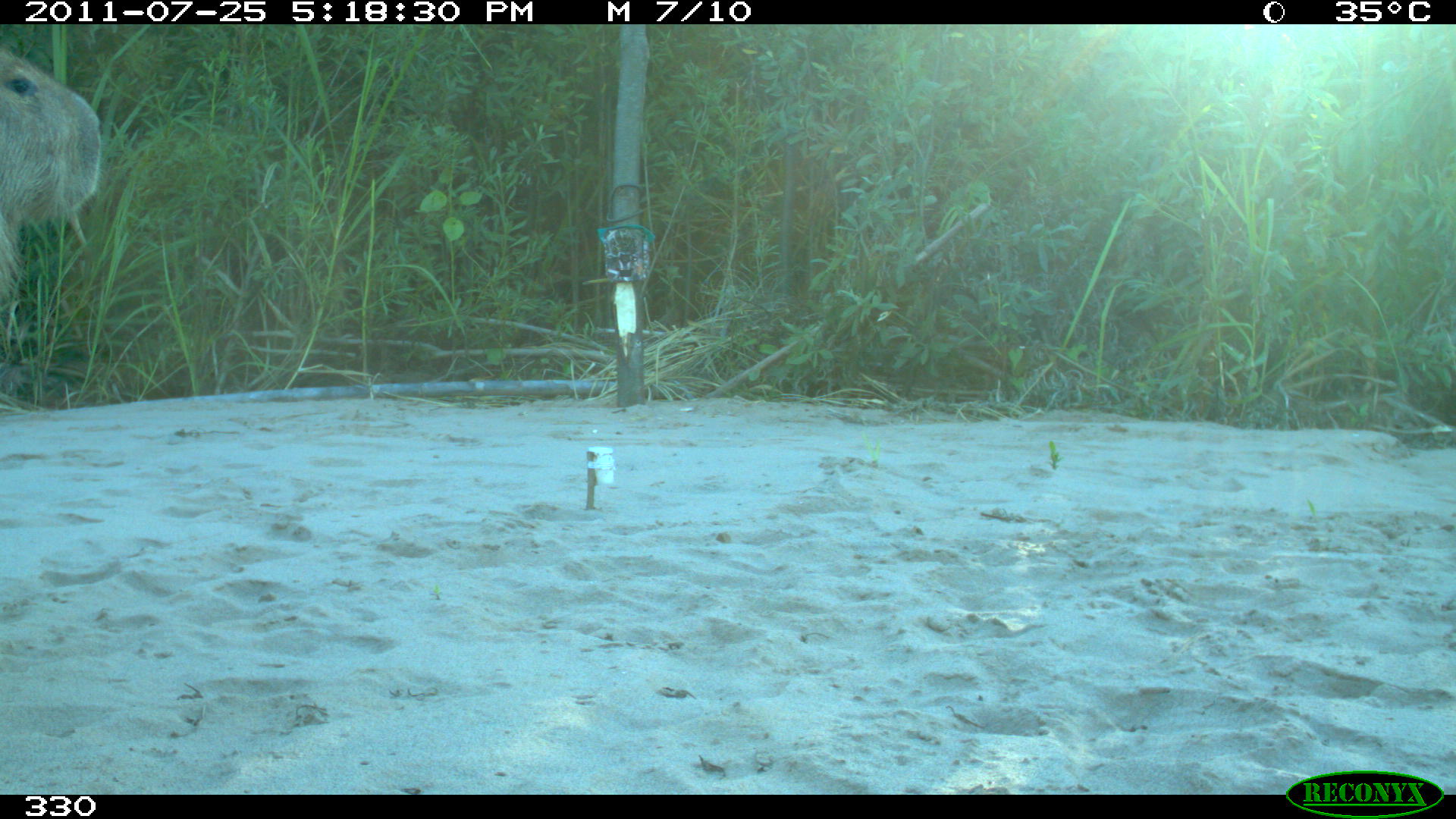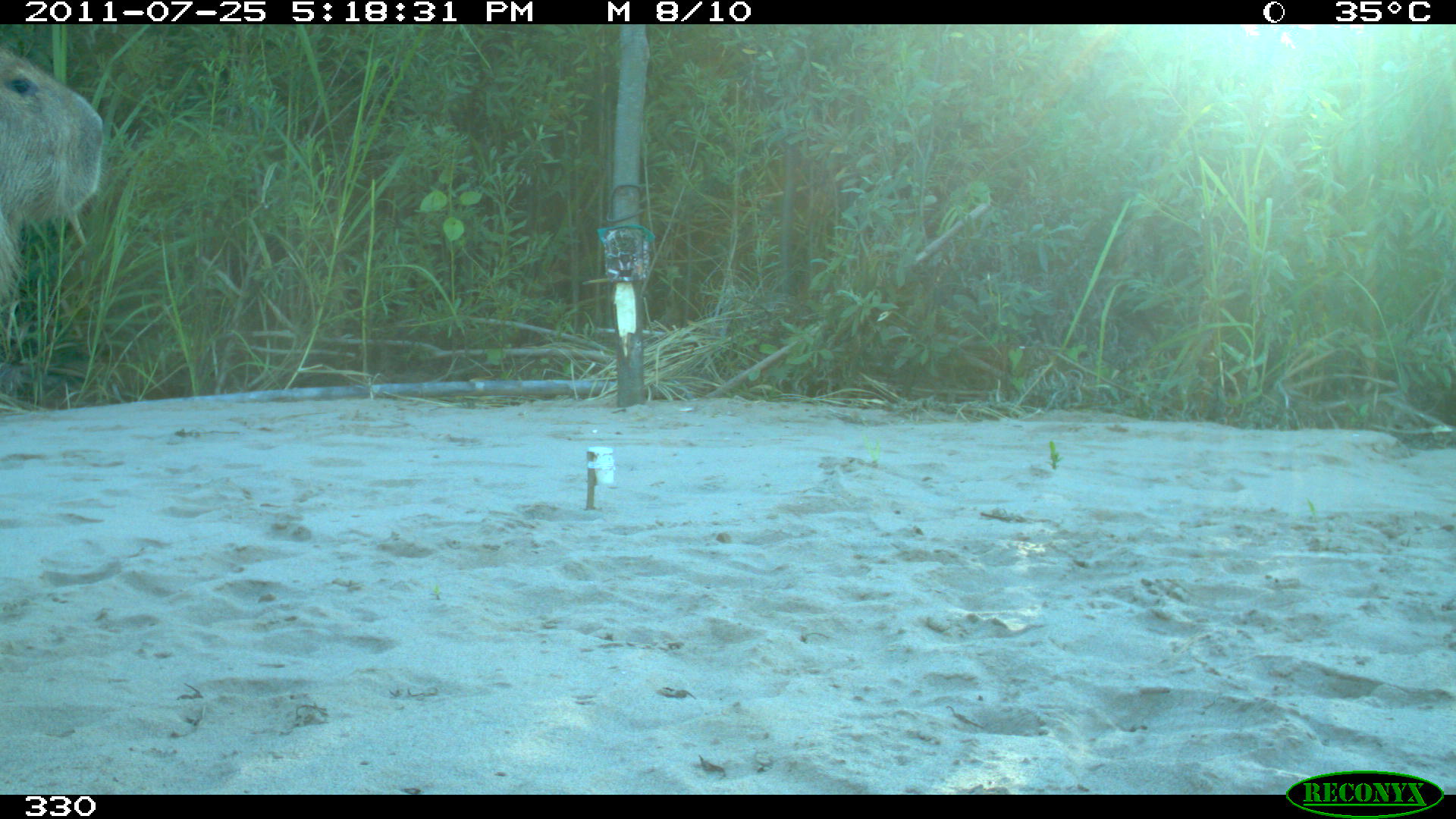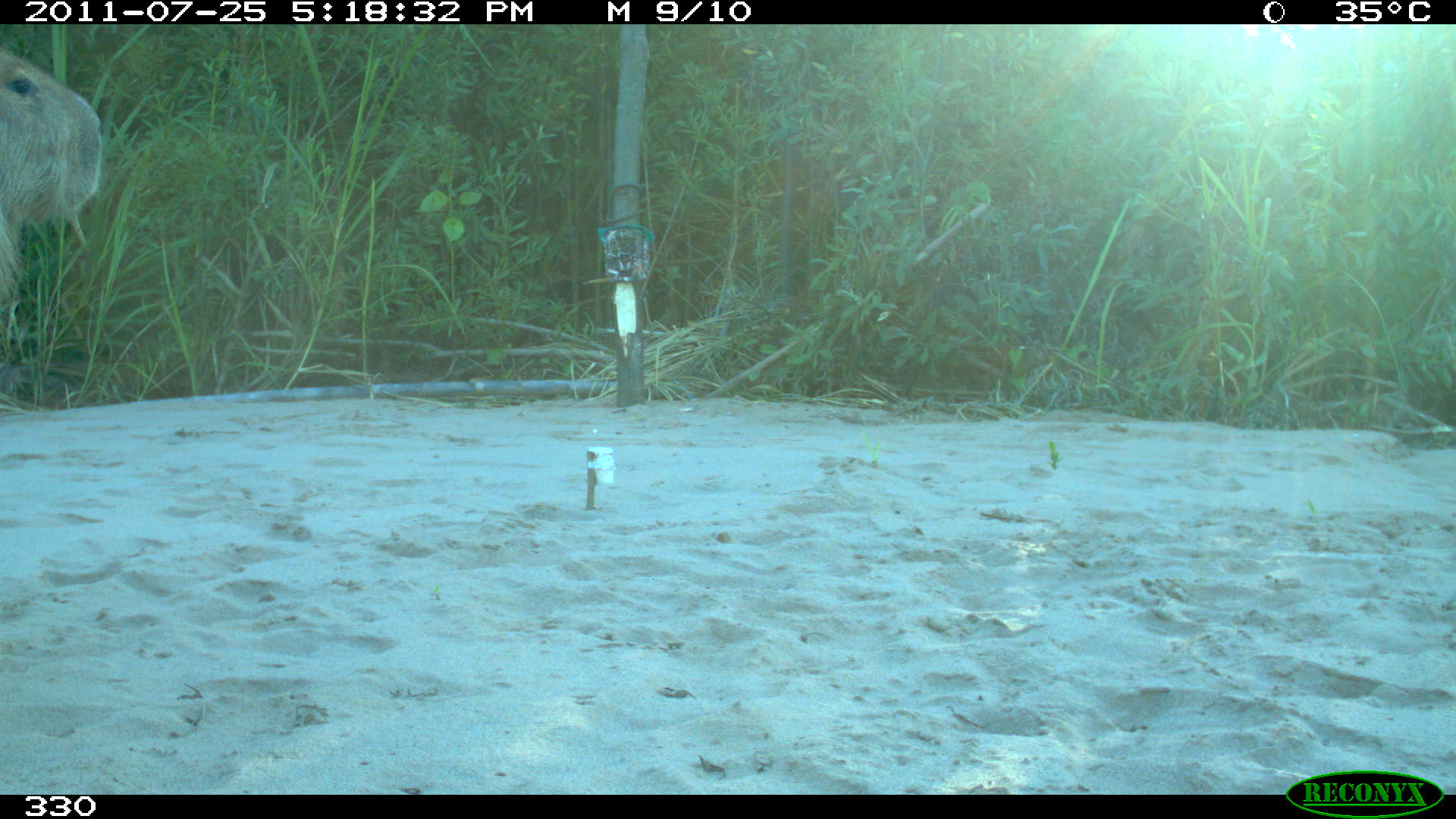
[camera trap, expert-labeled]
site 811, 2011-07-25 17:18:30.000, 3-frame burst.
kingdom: Animalia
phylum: Chordata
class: Mammalia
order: Rodentia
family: Caviidae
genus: Hydrochoerus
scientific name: Hydrochoerus hydrochaeris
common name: capybara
Hydrochoerus hydrochaeris (capybara).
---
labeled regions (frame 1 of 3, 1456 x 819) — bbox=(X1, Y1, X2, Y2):
hydrochoerus hydrochaeris: bbox=(0, 43, 102, 332)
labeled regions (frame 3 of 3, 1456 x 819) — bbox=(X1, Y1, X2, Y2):
hydrochoerus hydrochaeris: bbox=(0, 43, 102, 332)